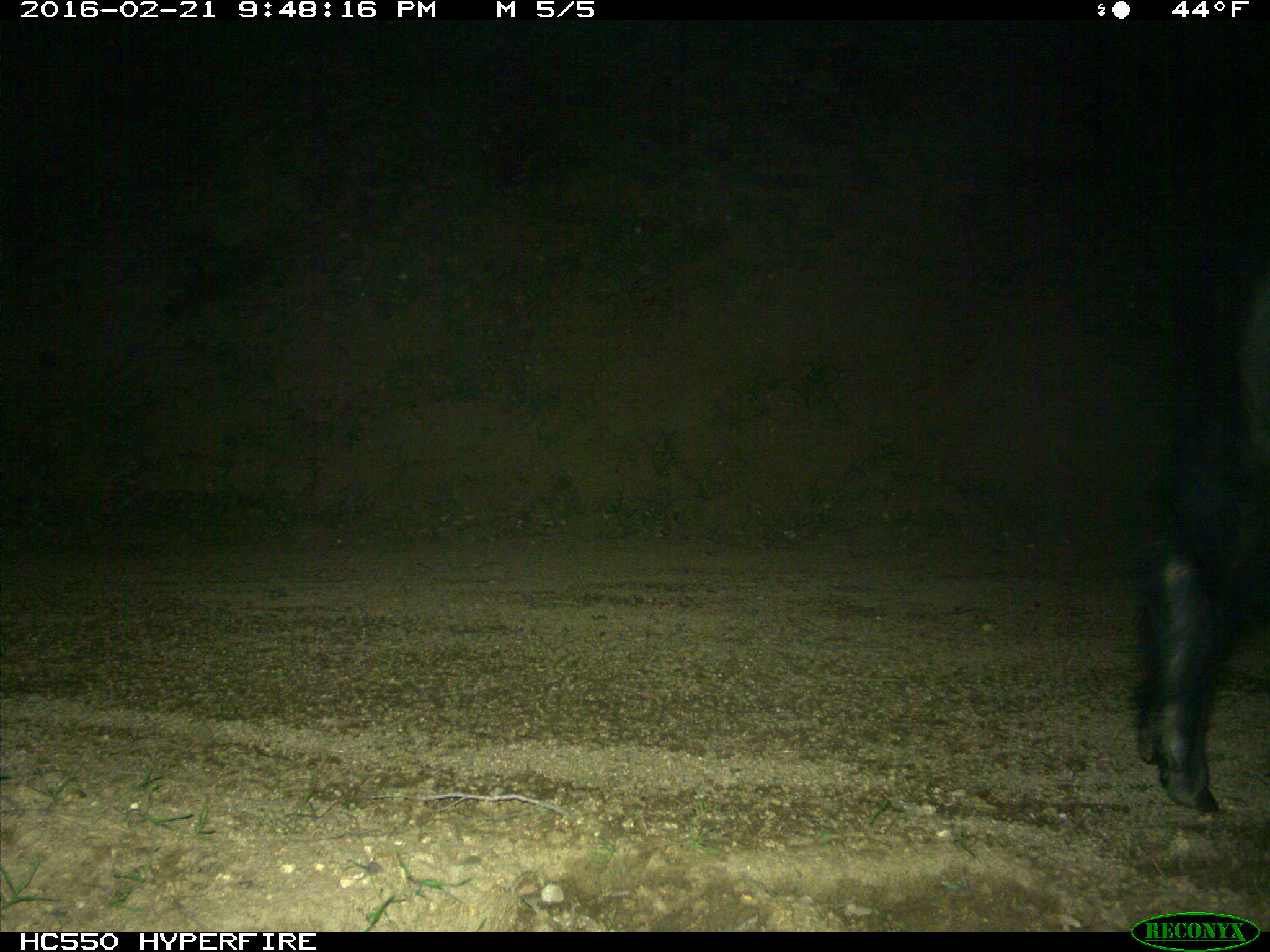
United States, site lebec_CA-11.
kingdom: Animalia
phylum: Chordata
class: Mammalia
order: Artiodactyla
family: Suidae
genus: Sus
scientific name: Sus scrofa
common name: wild boar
Sus scrofa (wild boar).